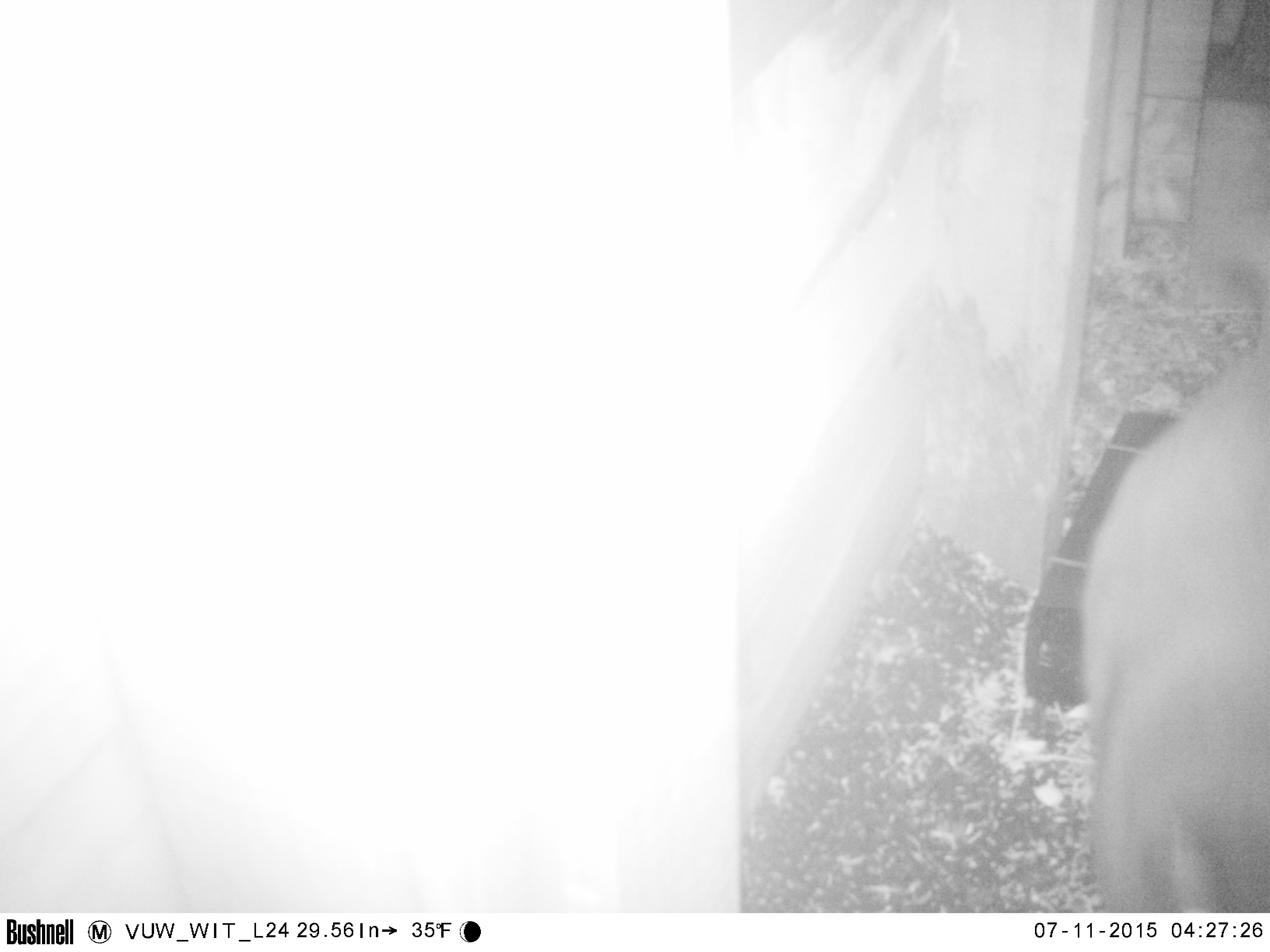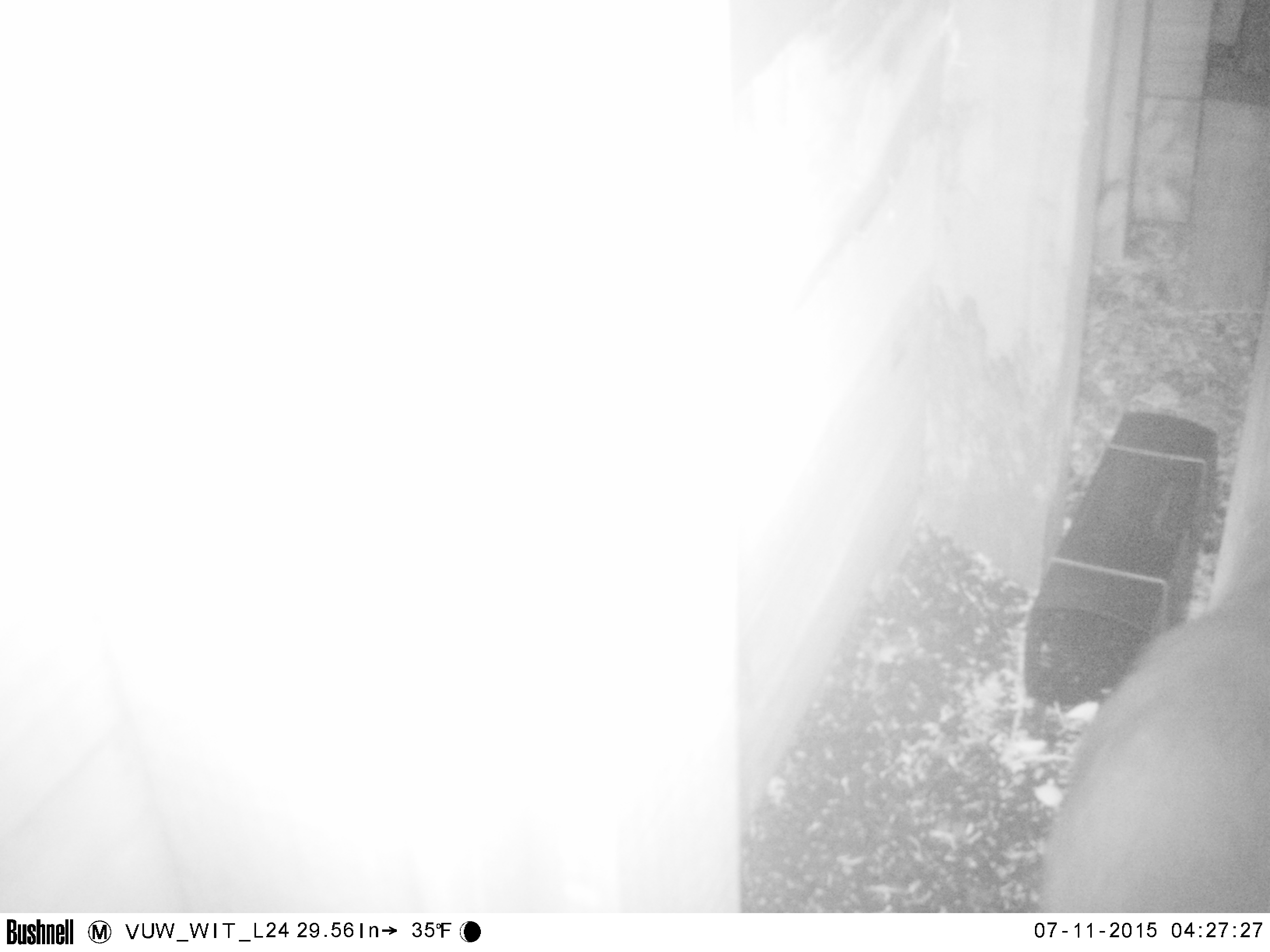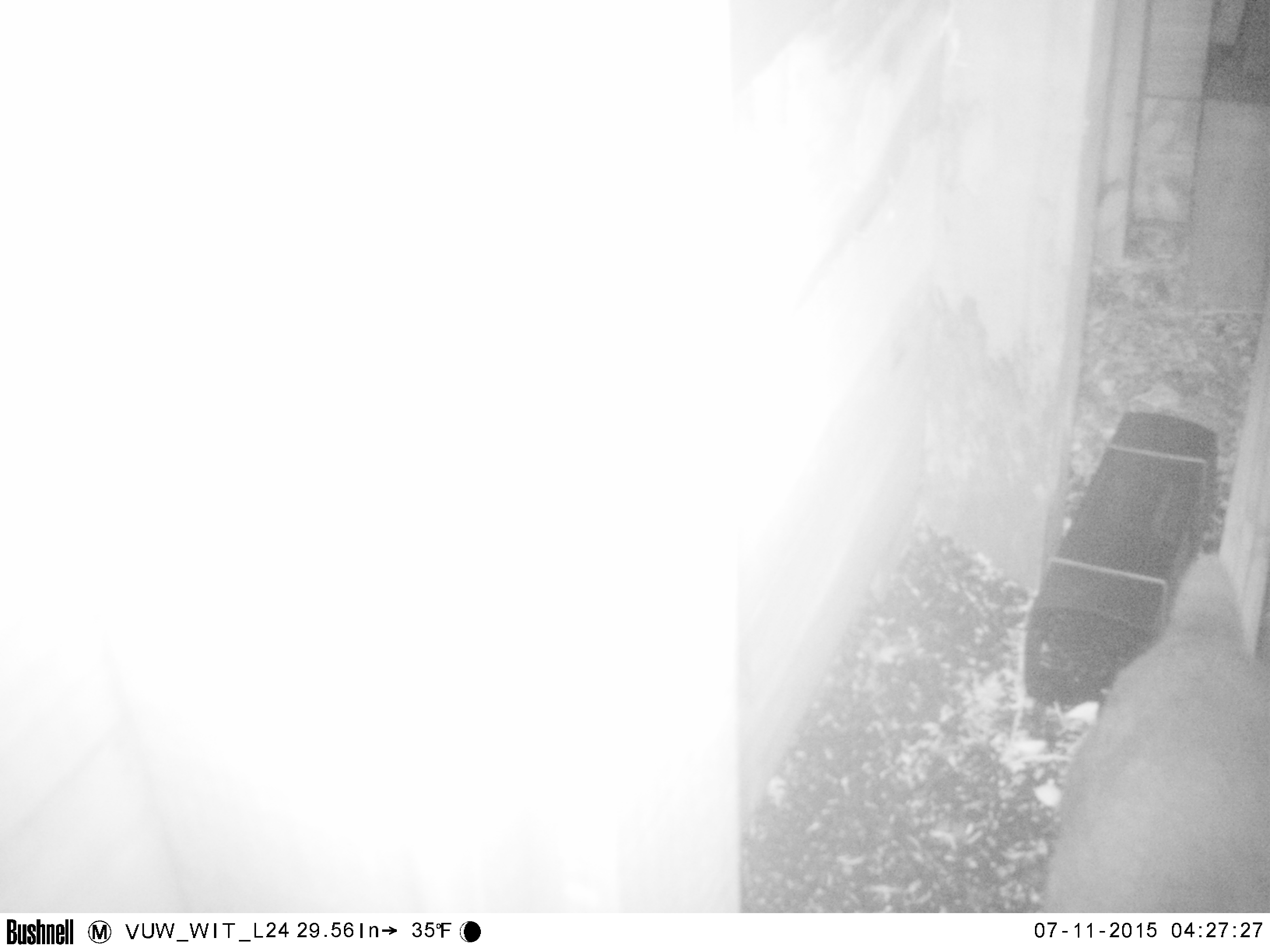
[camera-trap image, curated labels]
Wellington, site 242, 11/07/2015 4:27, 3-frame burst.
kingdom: Animalia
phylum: Chordata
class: Mammalia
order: Carnivora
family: Felidae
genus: Felis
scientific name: Felis catus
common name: cat